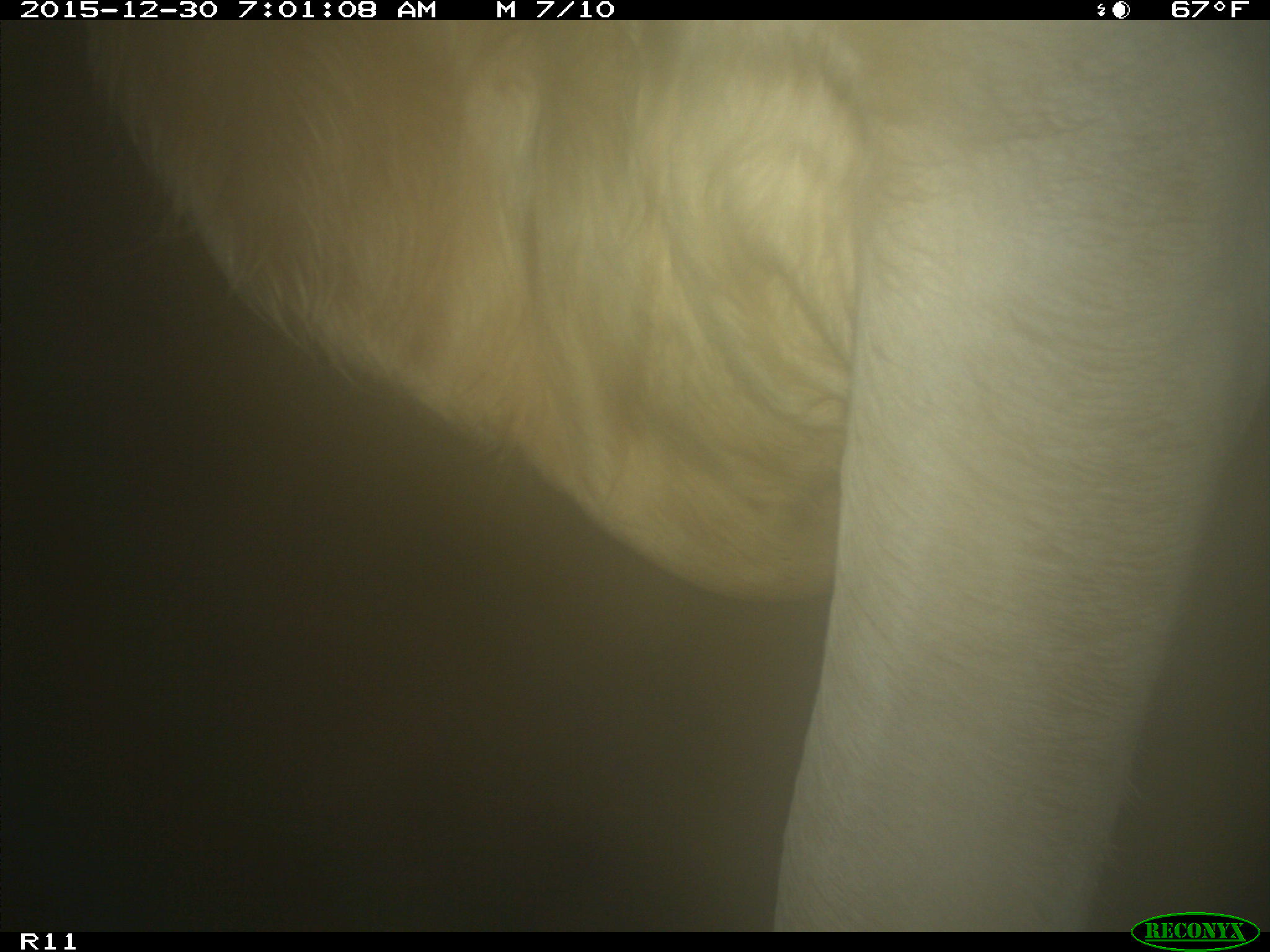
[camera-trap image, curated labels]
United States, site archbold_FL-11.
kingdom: Animalia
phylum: Chordata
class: Mammalia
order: Artiodactyla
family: Bovidae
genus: Bos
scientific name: Bos taurus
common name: domestic cow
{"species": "Bos taurus (domestic cow)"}